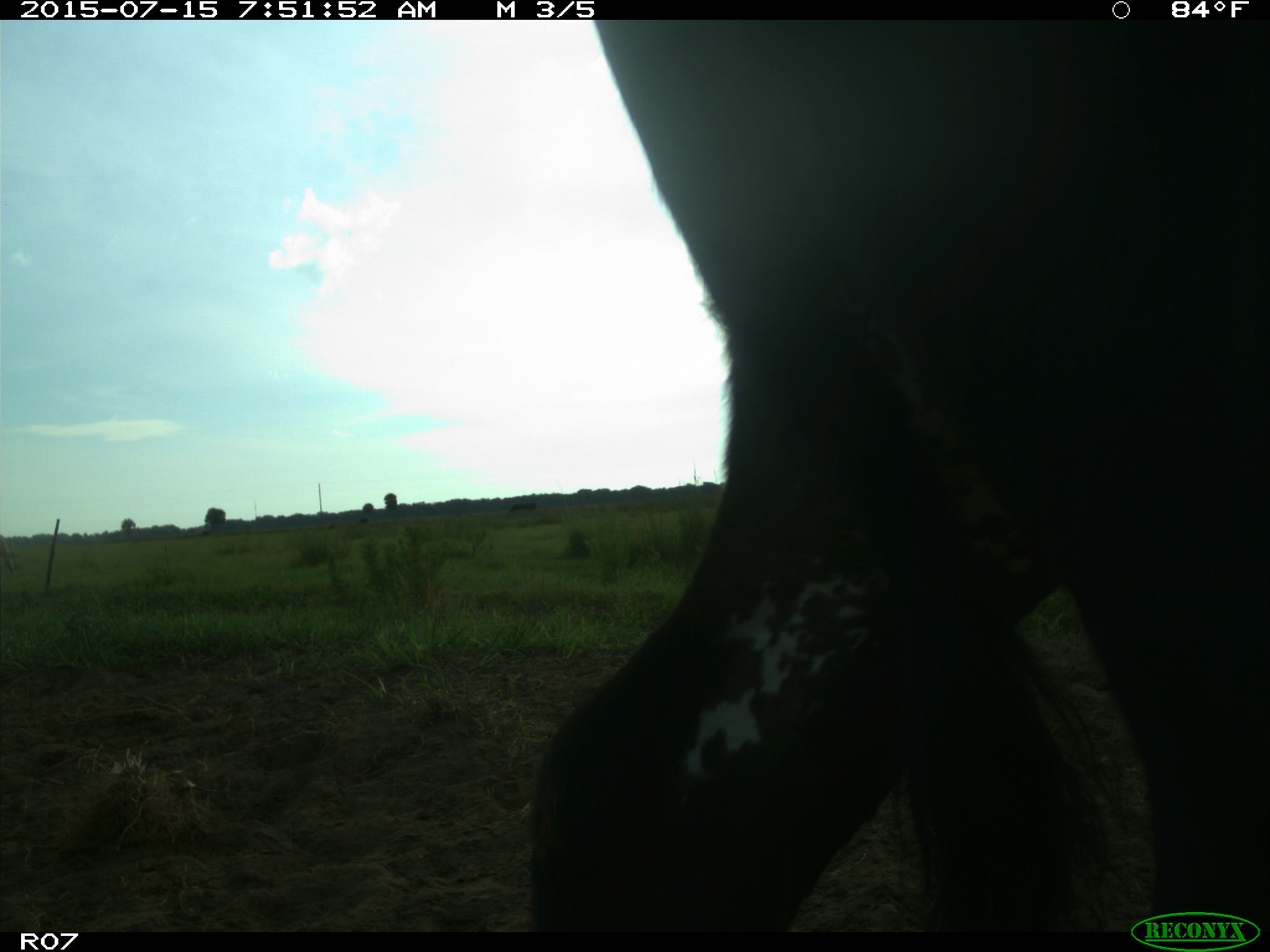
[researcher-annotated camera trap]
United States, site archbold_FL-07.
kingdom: Animalia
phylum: Chordata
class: Mammalia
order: Artiodactyla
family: Bovidae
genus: Bos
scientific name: Bos taurus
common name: domestic cow